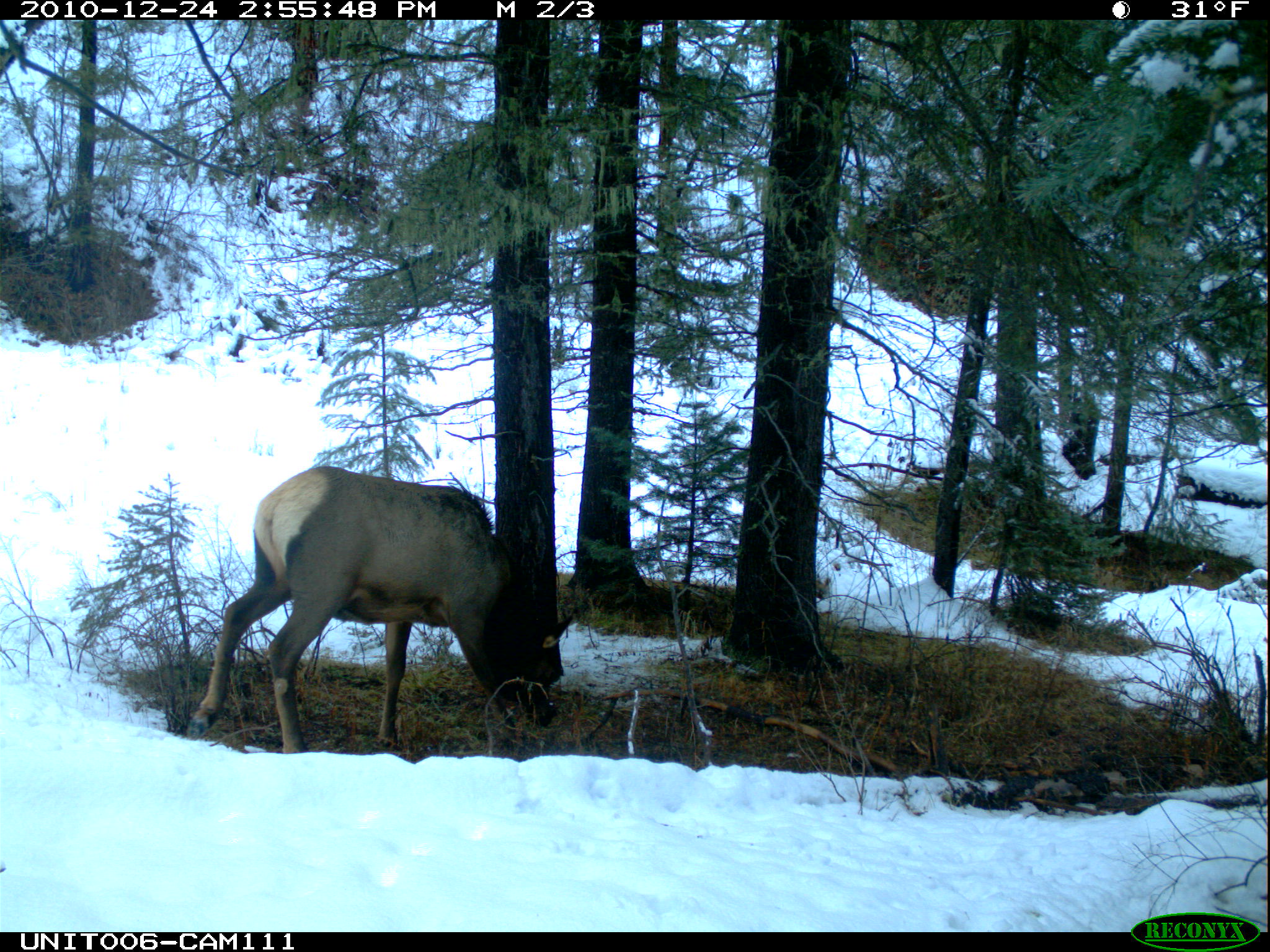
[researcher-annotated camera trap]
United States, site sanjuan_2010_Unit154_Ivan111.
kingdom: Animalia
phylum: Chordata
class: Mammalia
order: Artiodactyla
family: Cervidae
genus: Cervus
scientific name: Cervus elaphus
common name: red deer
Cervus elaphus (red deer).